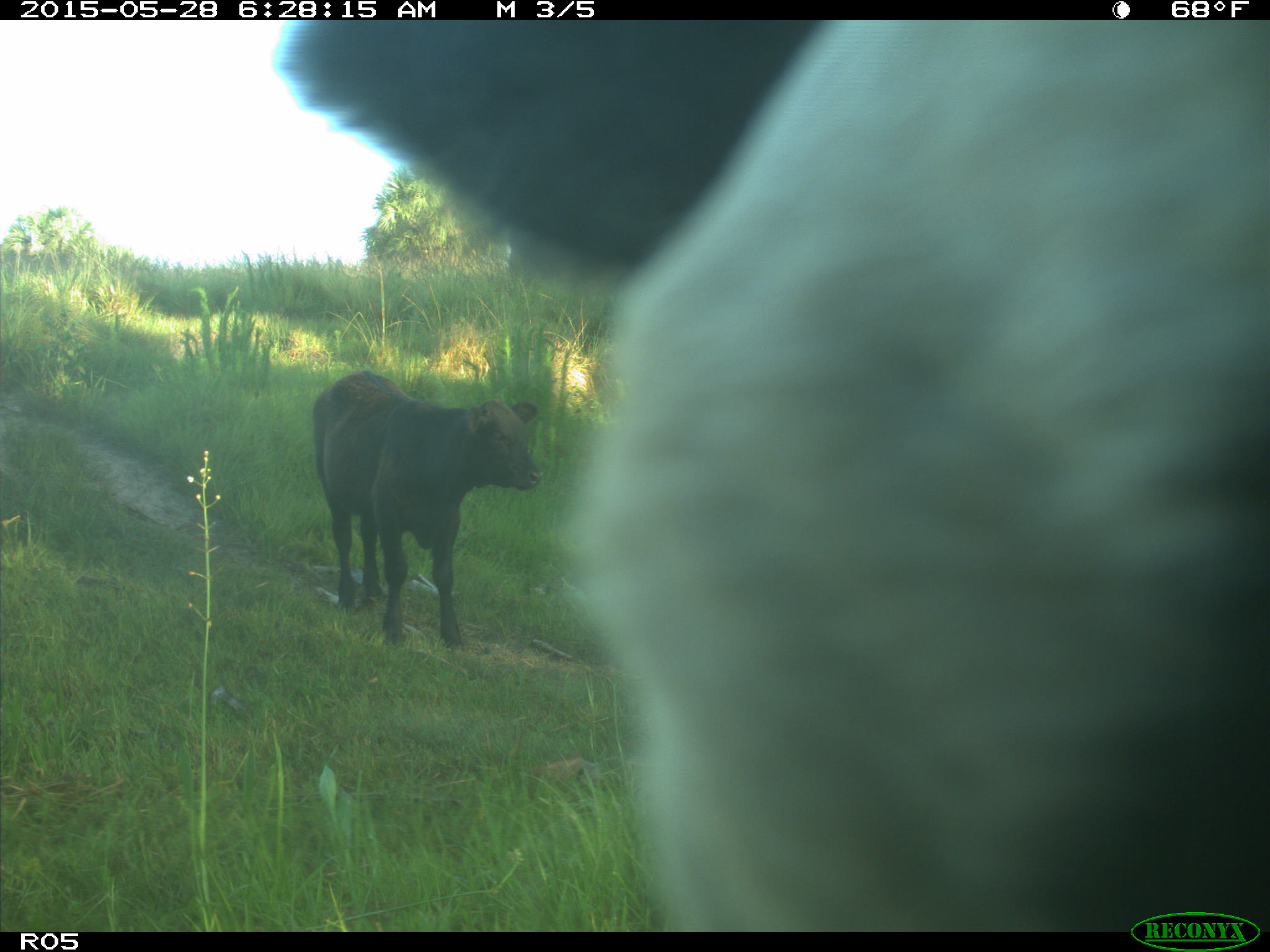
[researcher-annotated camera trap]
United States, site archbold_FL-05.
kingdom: Animalia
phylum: Chordata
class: Mammalia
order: Artiodactyla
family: Bovidae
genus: Bos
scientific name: Bos taurus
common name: domestic cow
Bos taurus (domestic cow).